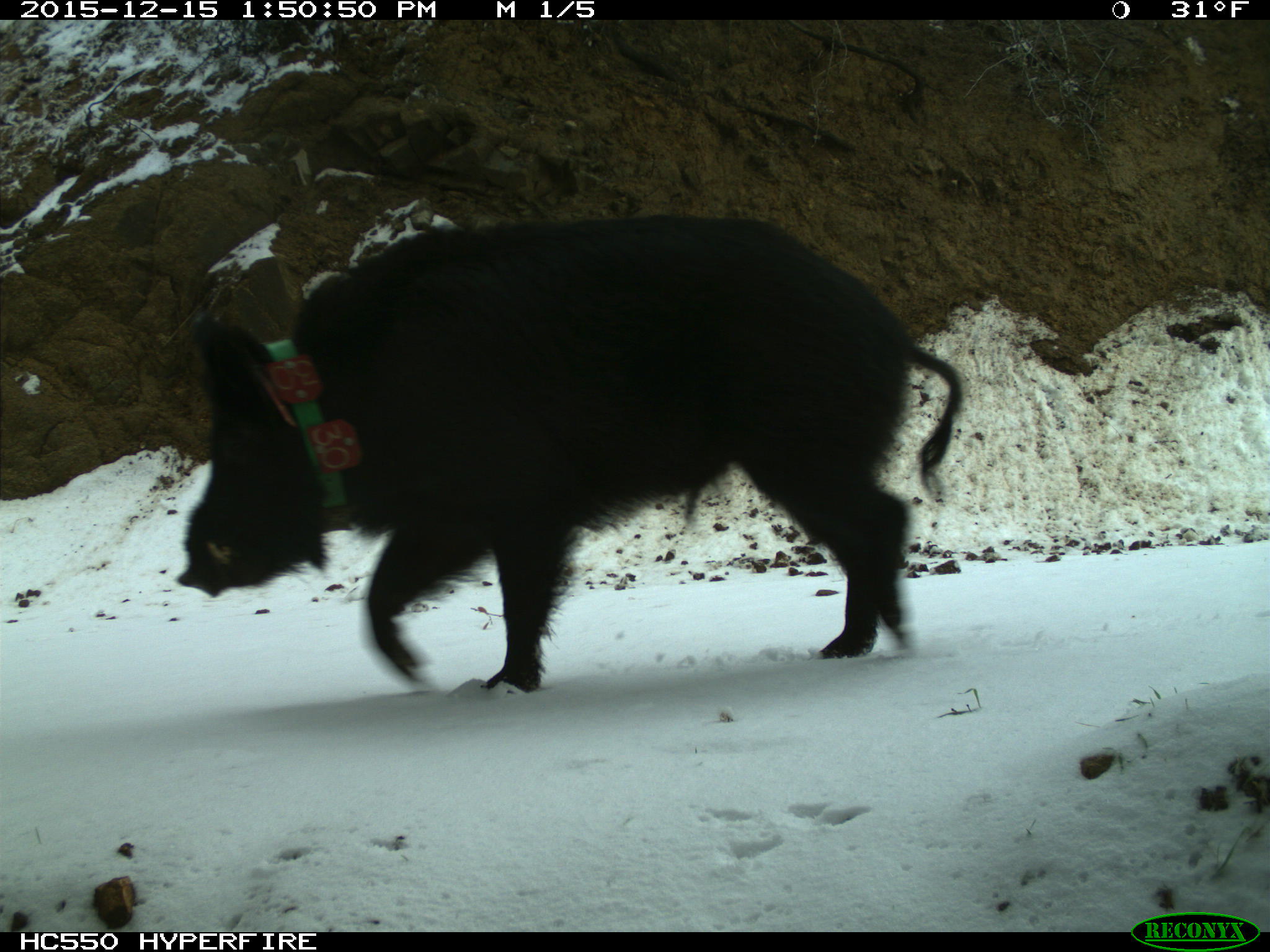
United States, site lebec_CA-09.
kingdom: Animalia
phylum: Chordata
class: Mammalia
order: Artiodactyla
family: Suidae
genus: Sus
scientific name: Sus scrofa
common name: wild boar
Sus scrofa (wild boar).